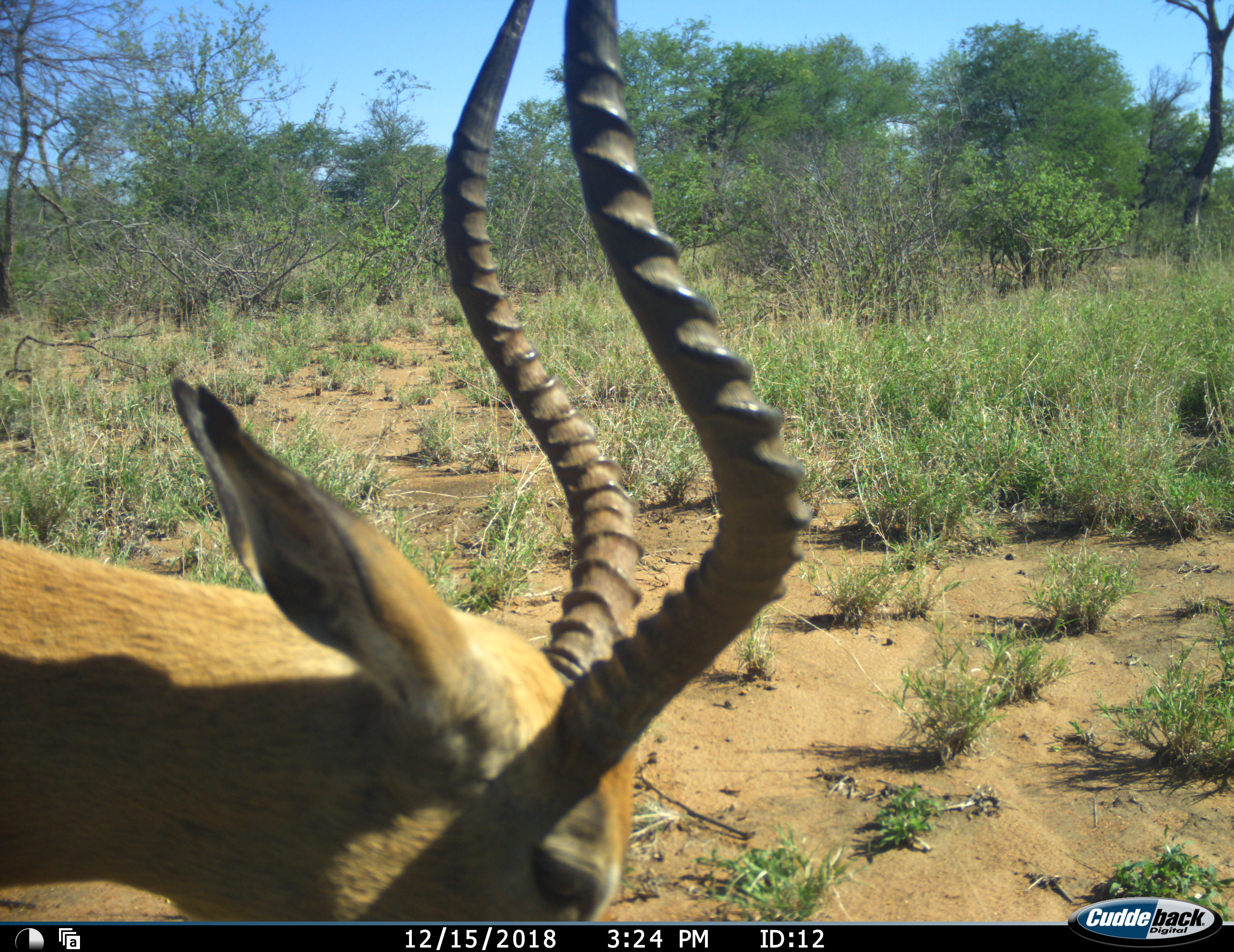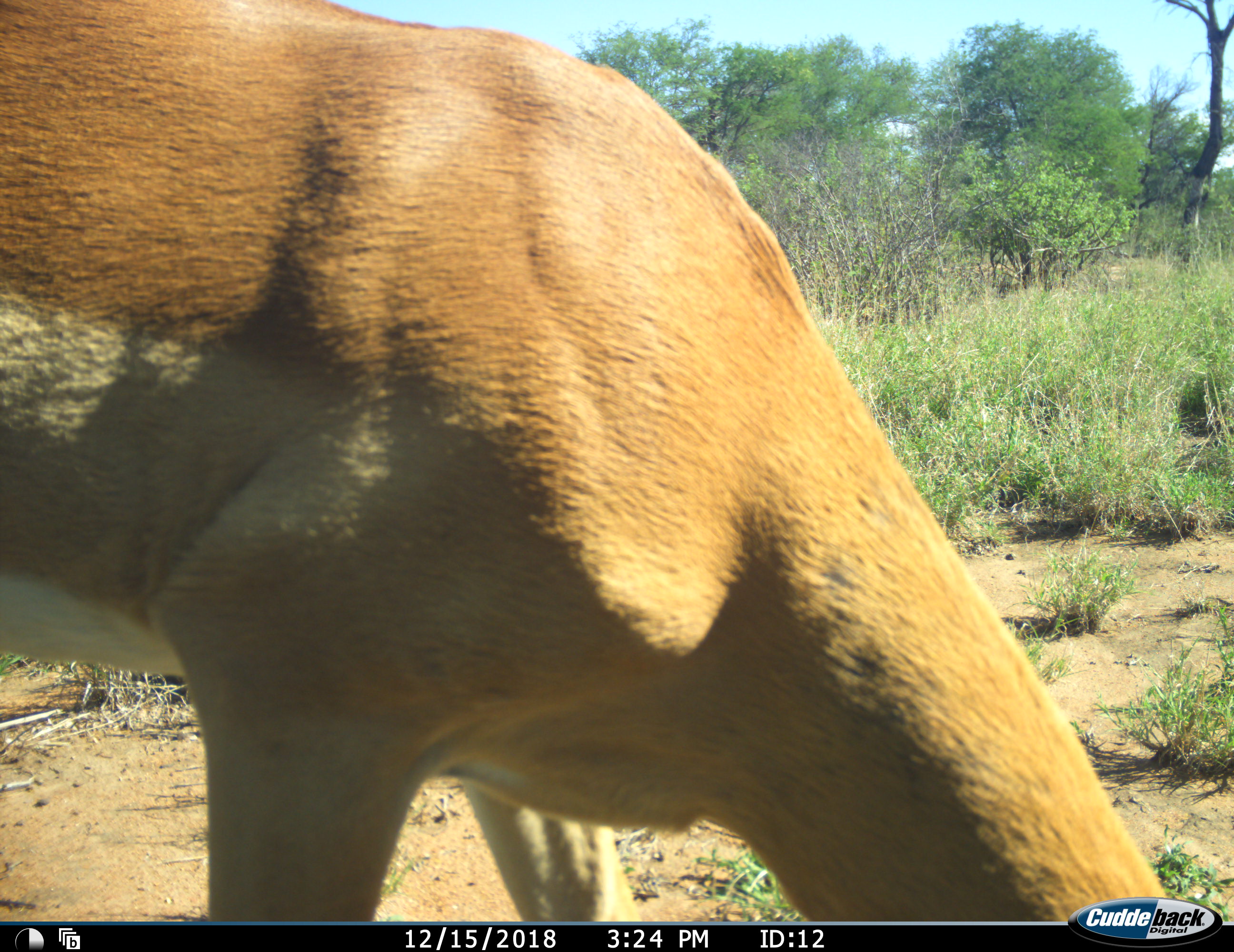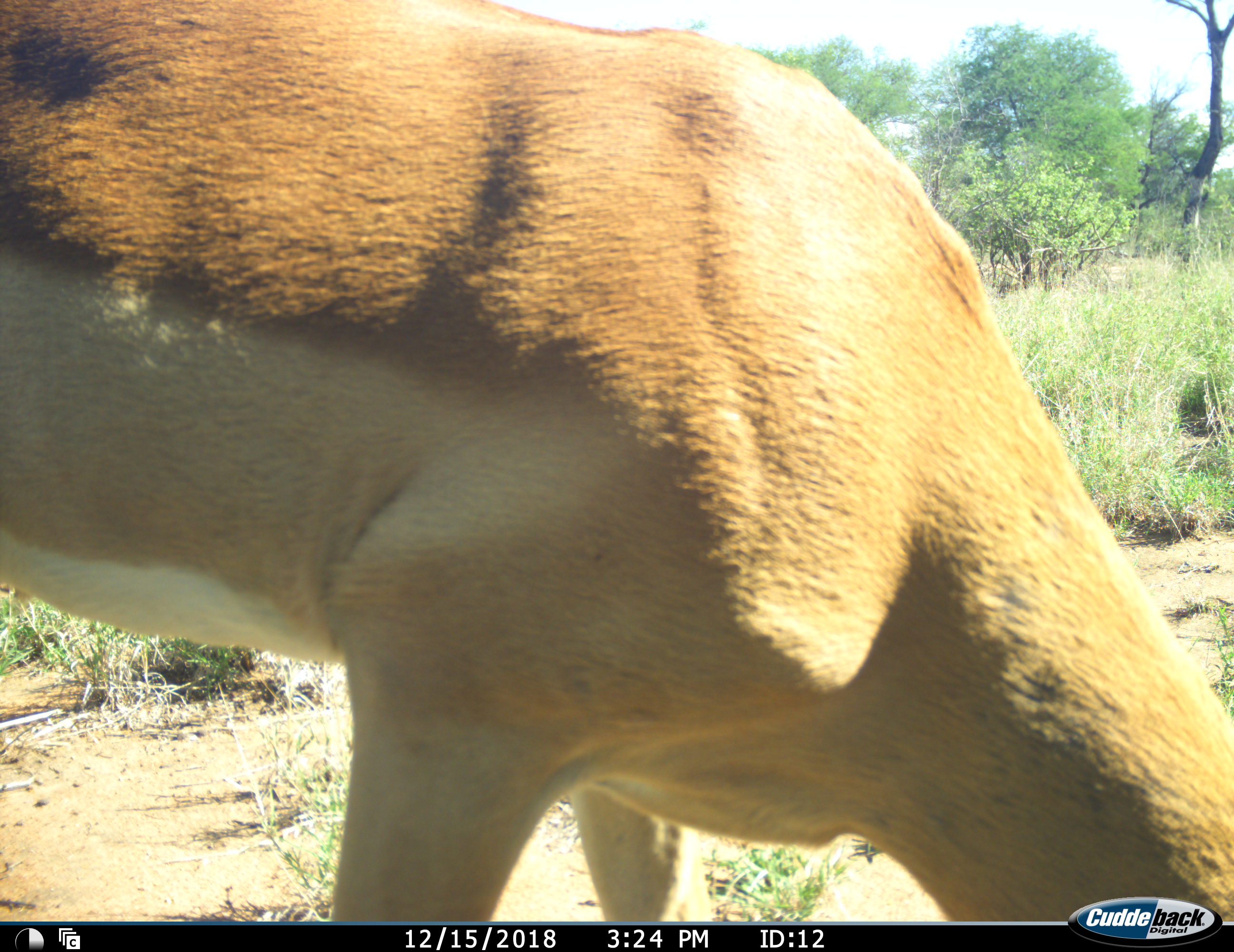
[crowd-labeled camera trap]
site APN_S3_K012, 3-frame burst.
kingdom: Animalia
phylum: Chordata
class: Mammalia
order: Artiodactyla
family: Bovidae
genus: Aepyceros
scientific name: Aepyceros melampus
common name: impala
Impala (Aepyceros melampus), count 1. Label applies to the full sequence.